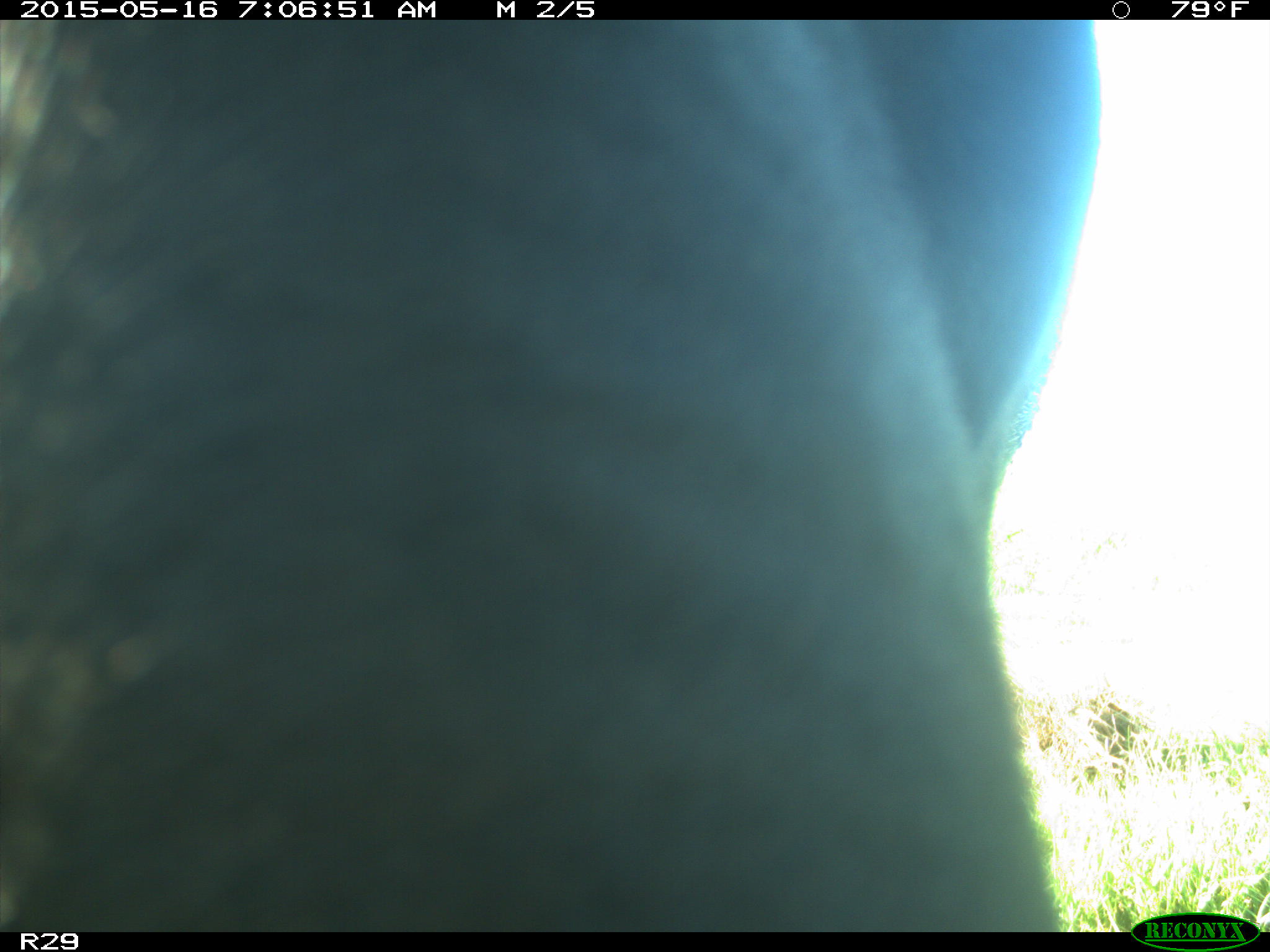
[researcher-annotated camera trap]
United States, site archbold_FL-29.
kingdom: Animalia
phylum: Chordata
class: Mammalia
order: Artiodactyla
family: Bovidae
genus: Bos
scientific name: Bos taurus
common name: domestic cow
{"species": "Bos taurus (domestic cow)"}